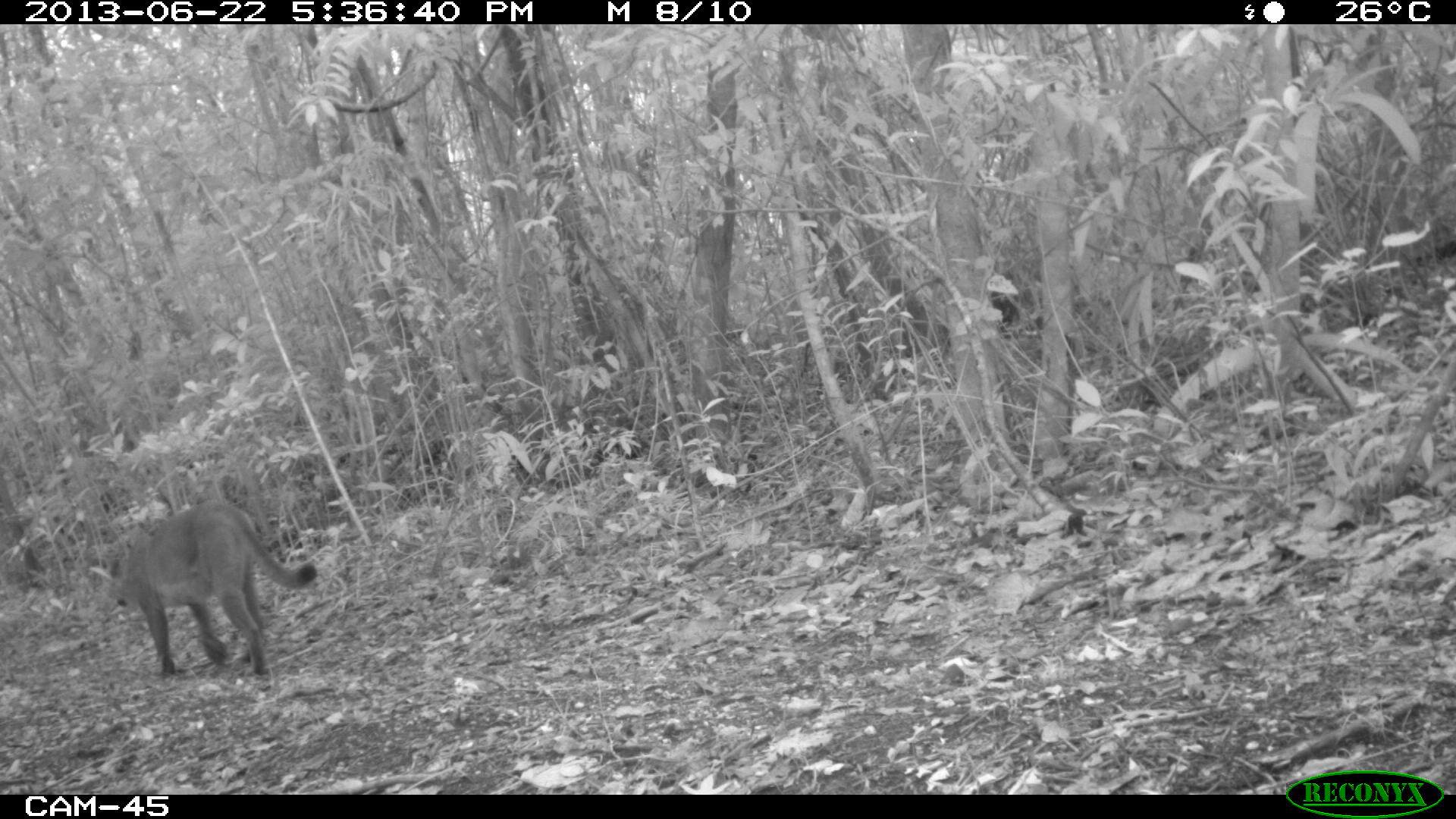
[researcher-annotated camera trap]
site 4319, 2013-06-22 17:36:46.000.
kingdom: Animalia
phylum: Chordata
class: Mammalia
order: Carnivora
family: Felidae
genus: Puma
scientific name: Puma concolor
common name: mountain lion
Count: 1.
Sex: female.